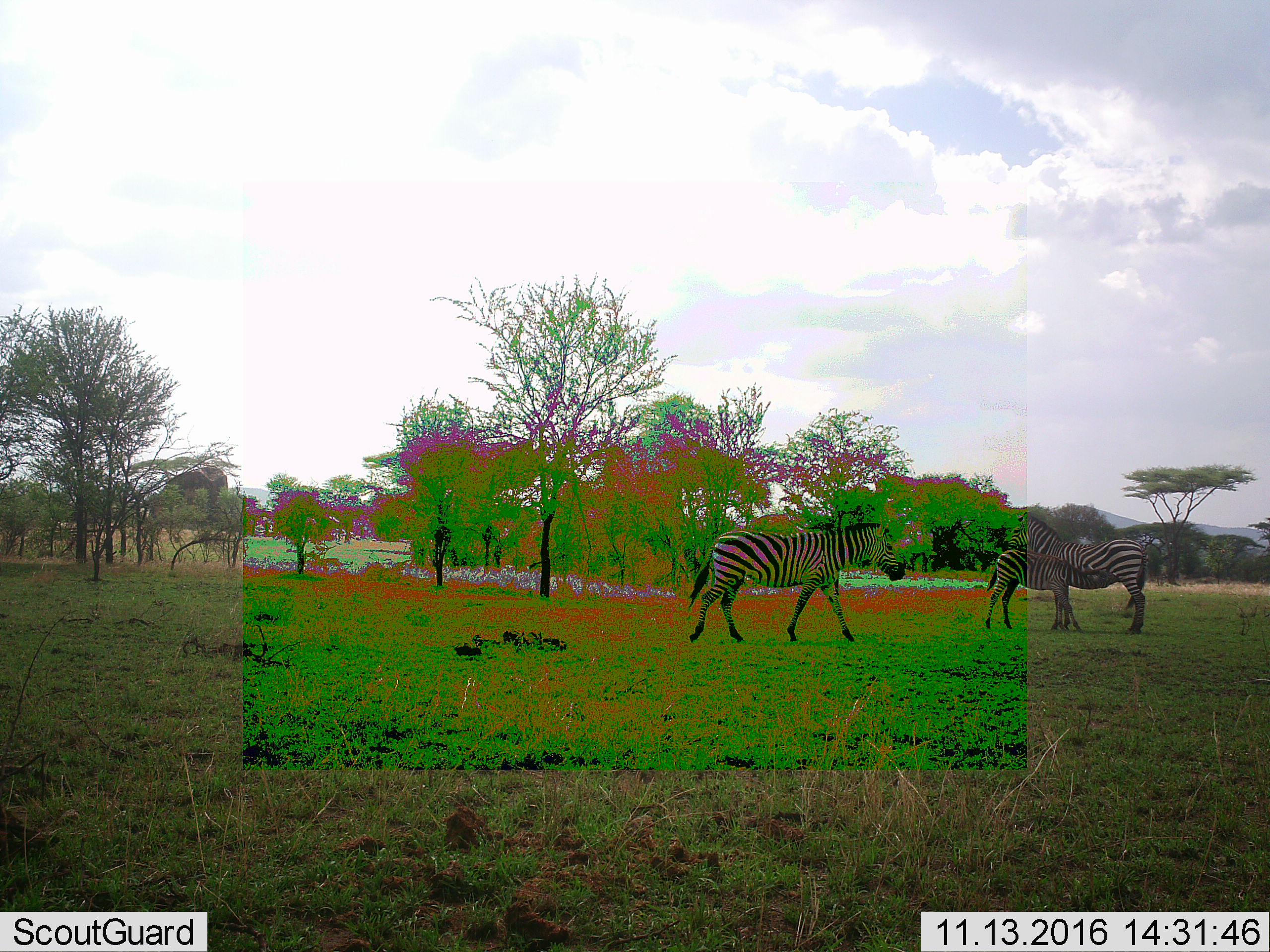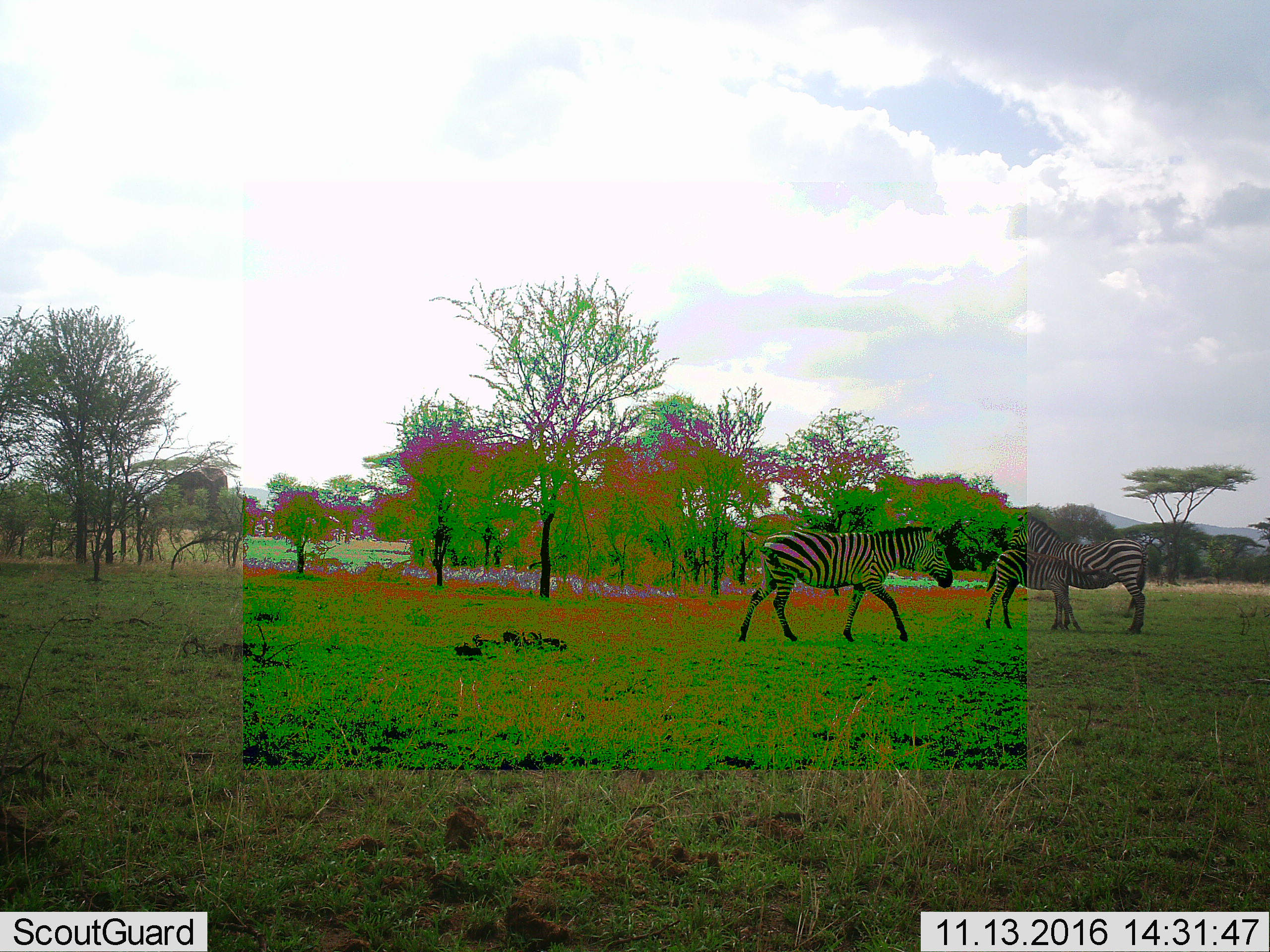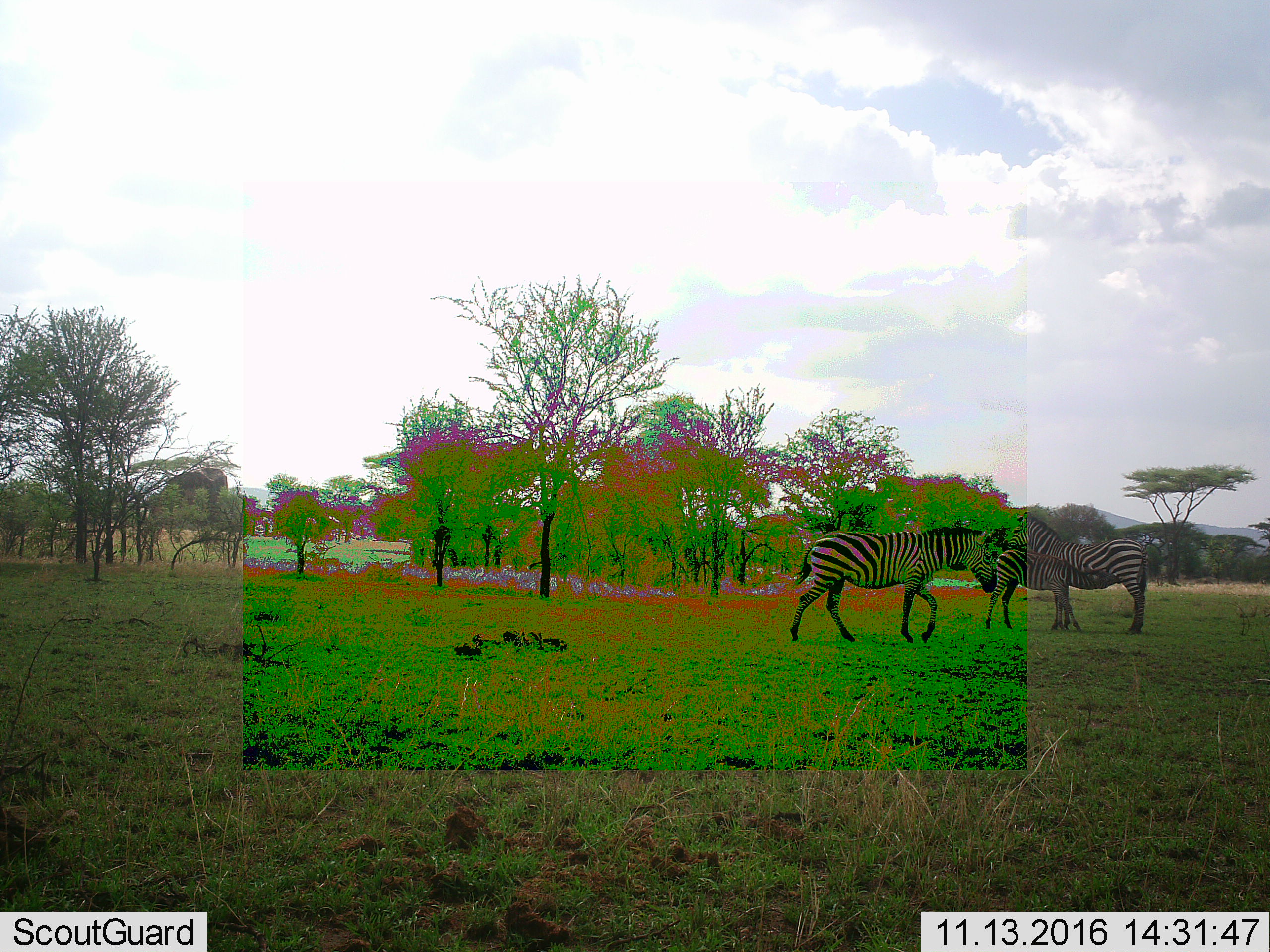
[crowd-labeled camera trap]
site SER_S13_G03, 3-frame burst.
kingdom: Animalia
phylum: Chordata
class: Mammalia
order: Perissodactyla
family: Equidae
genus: Equus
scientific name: Equus quagga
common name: plains zebra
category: zebraplains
Zebraplains (plains zebra) (Equus quagga), count 3. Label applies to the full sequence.